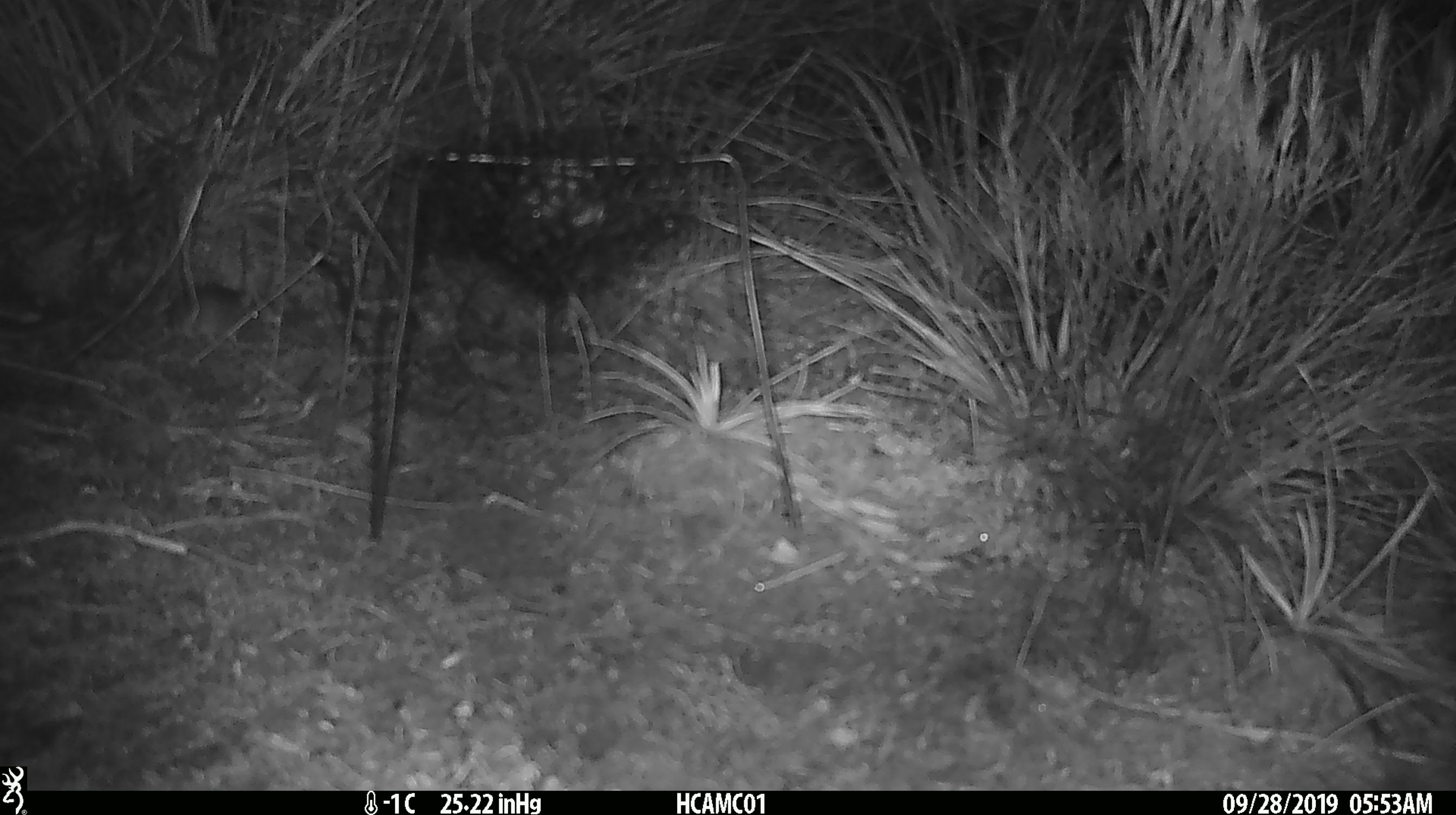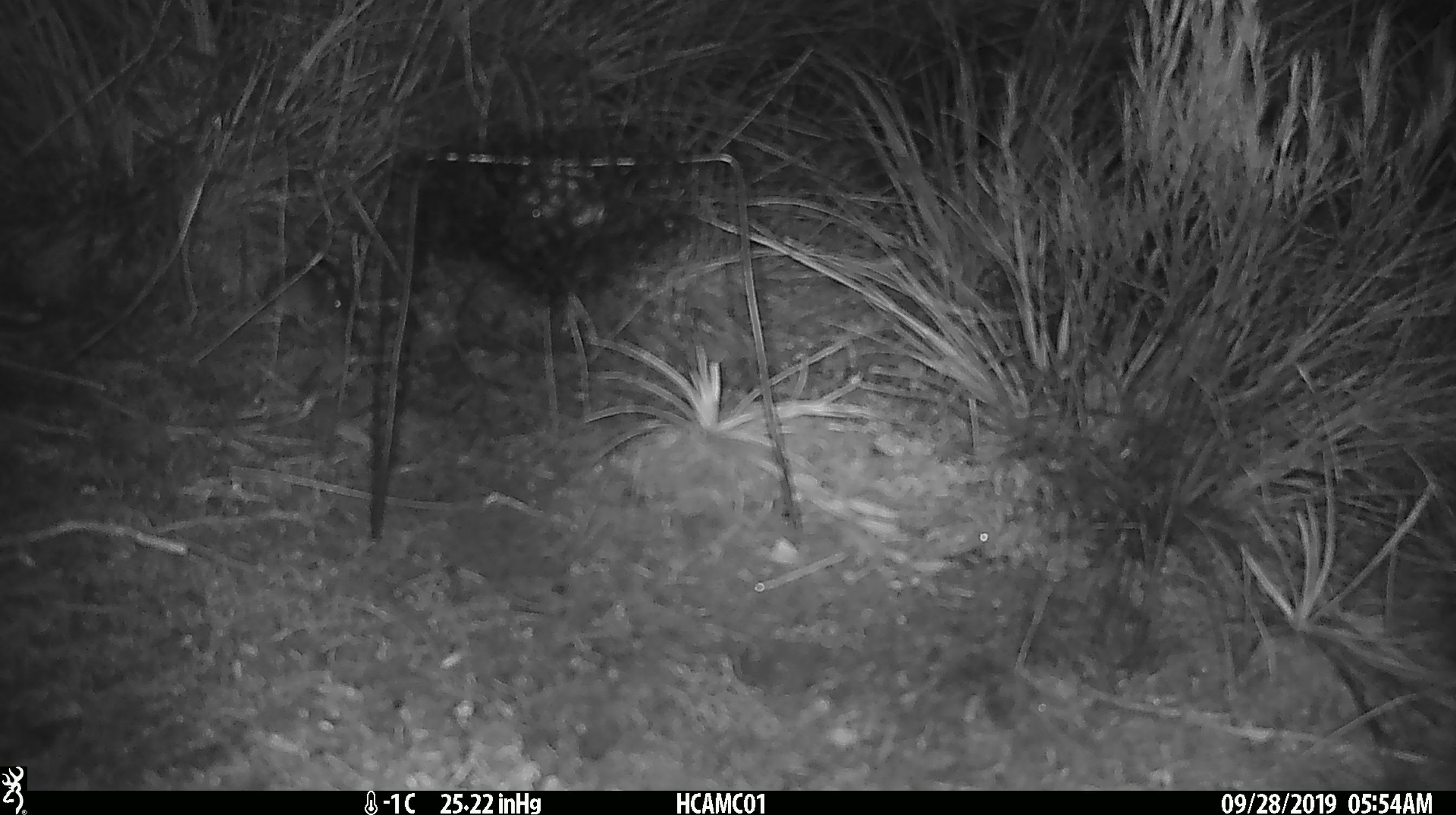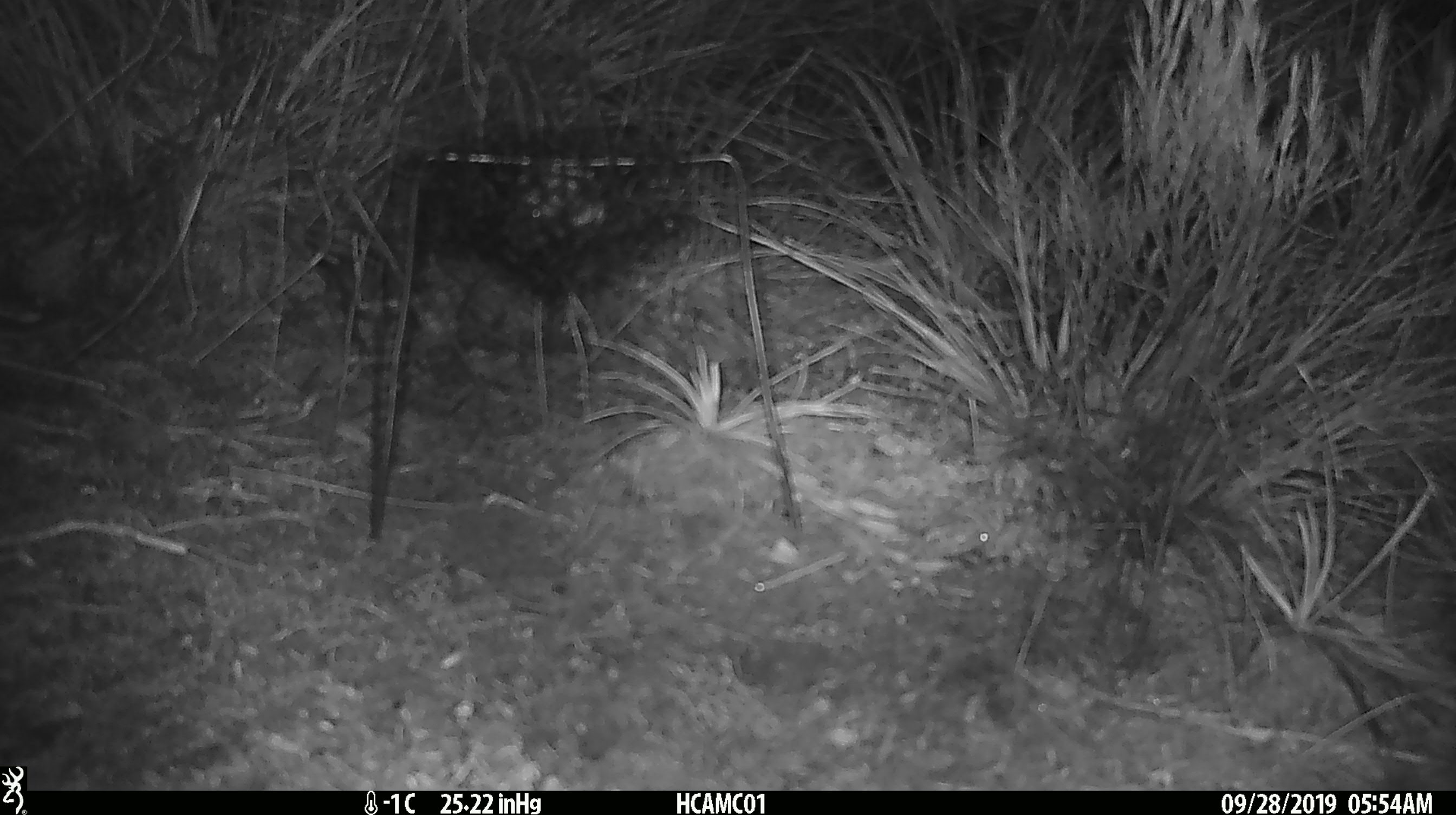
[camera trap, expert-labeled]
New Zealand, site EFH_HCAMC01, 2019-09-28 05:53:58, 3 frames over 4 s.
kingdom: Animalia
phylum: Chordata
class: Mammalia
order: Rodentia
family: Muridae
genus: Mus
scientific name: Mus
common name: mouse